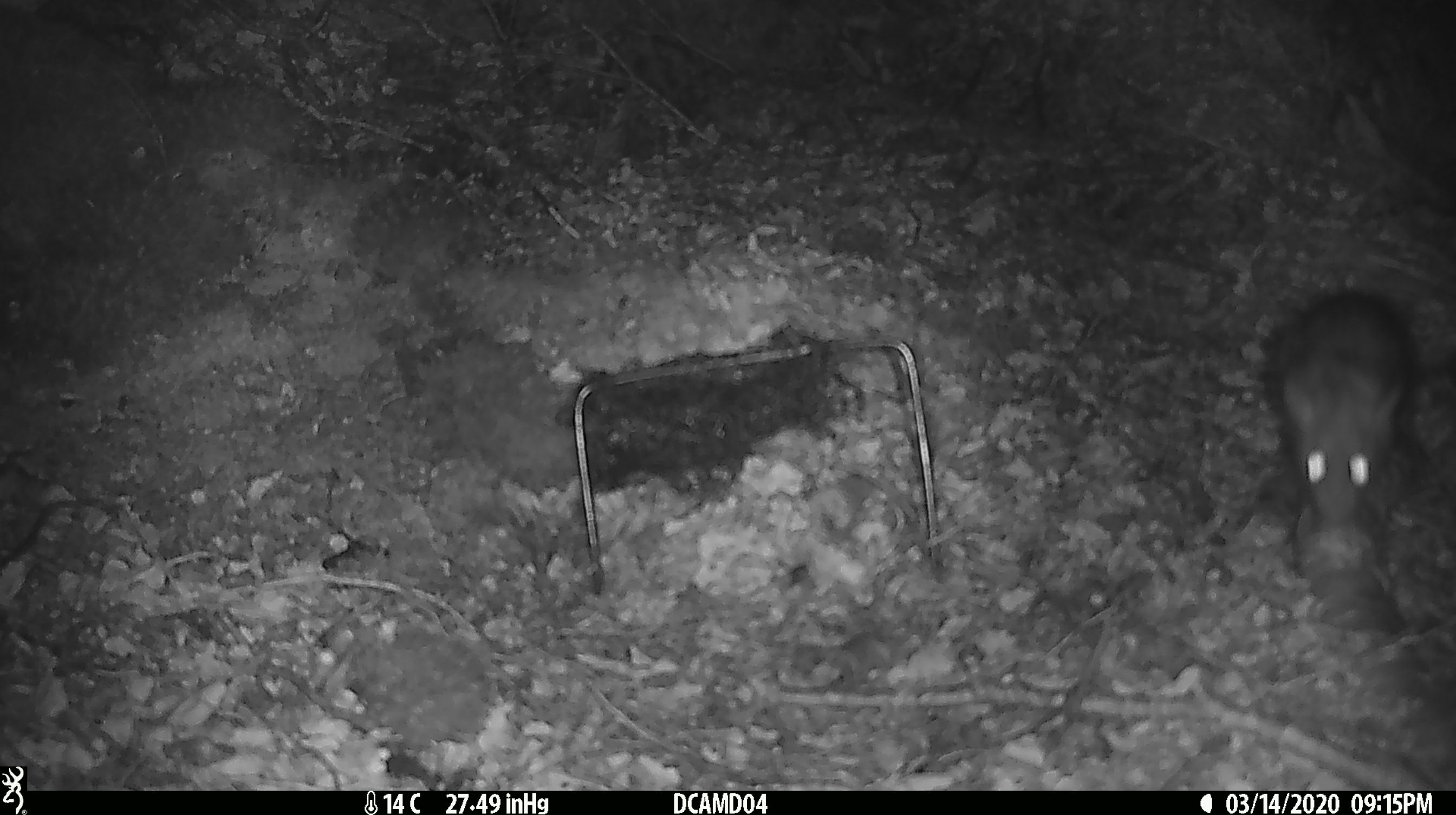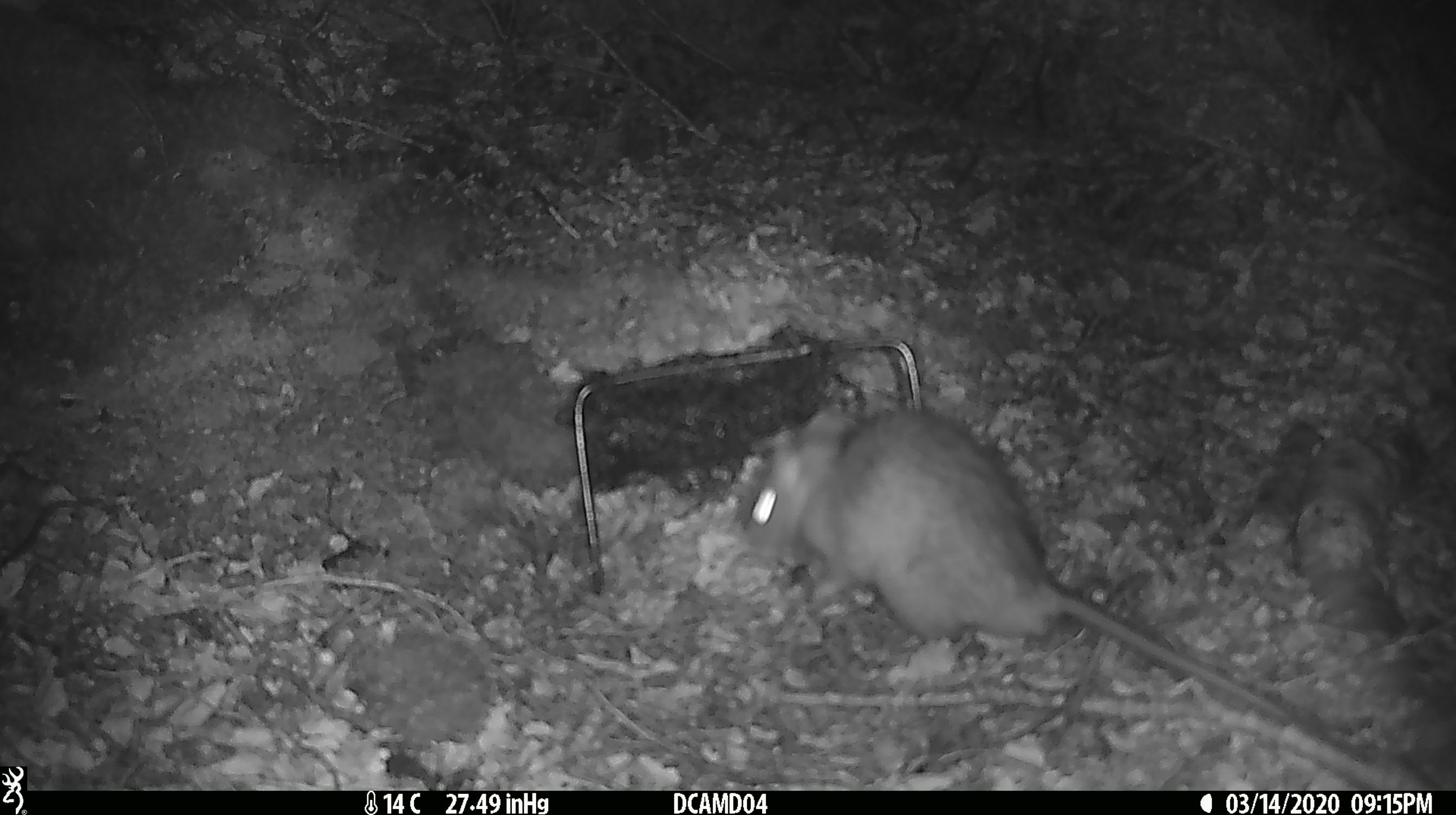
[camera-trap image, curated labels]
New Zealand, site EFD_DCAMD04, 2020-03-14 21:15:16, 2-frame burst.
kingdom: Animalia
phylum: Chordata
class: Mammalia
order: Rodentia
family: Muridae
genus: Rattus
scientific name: Rattus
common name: rat